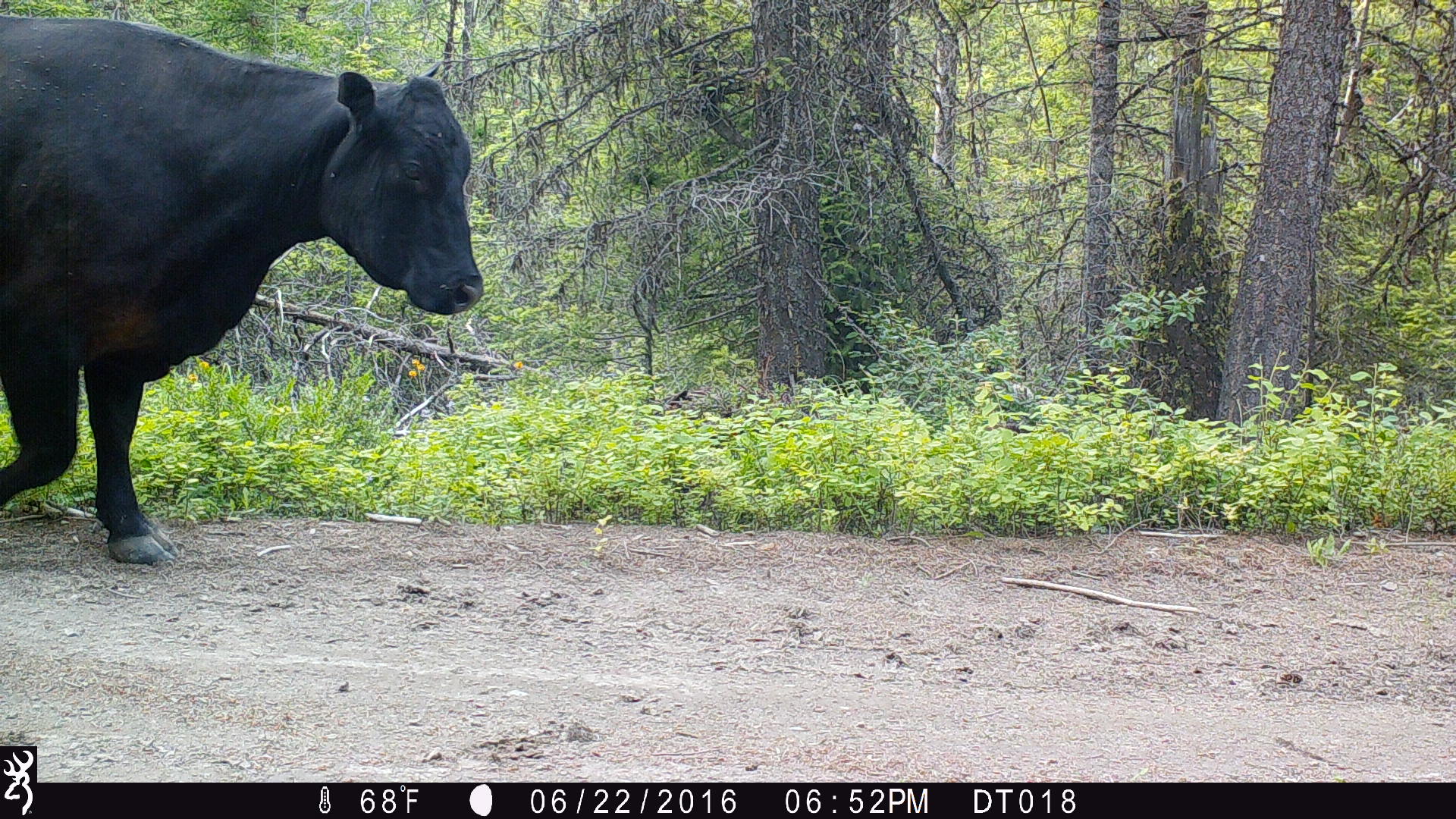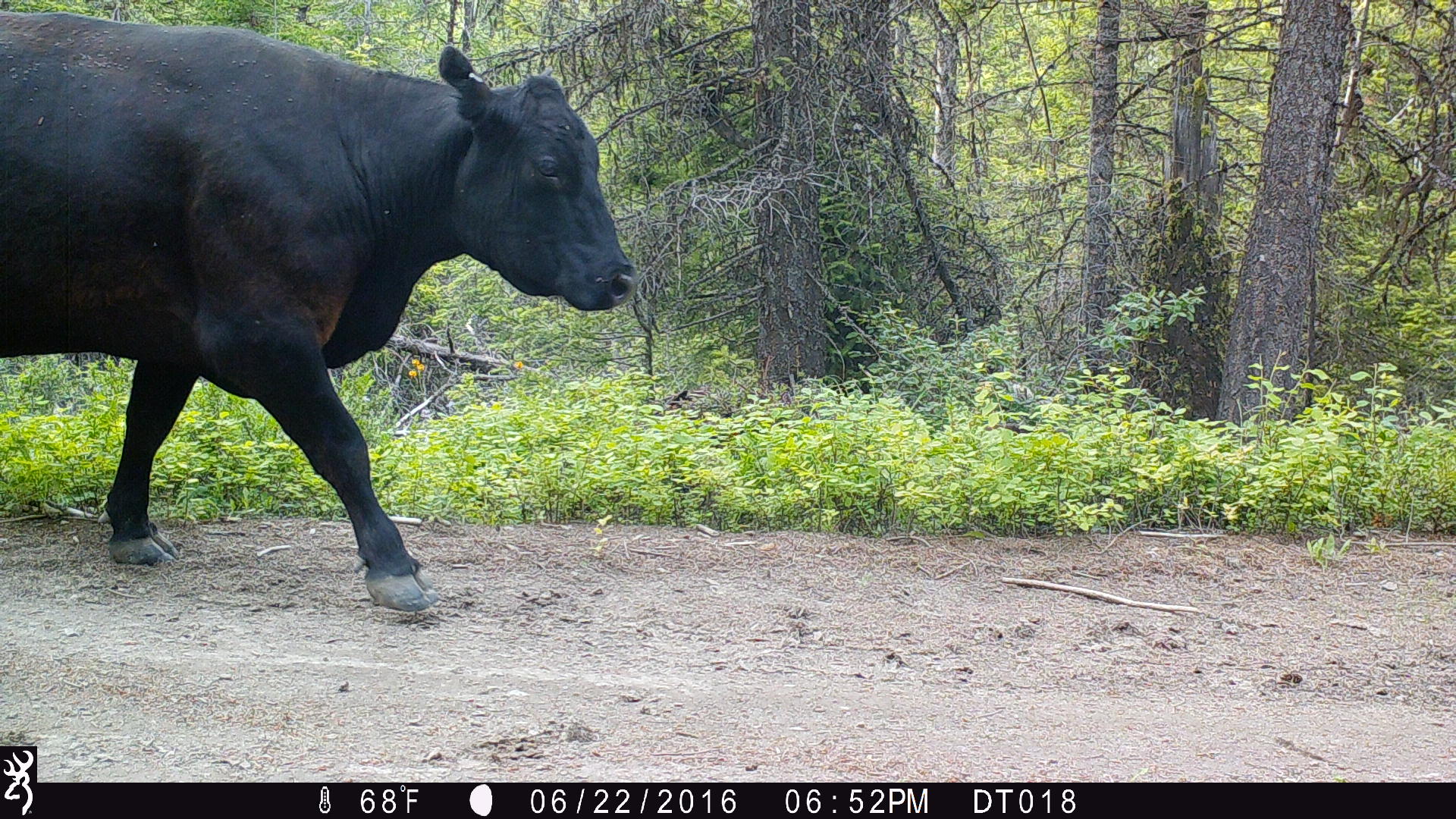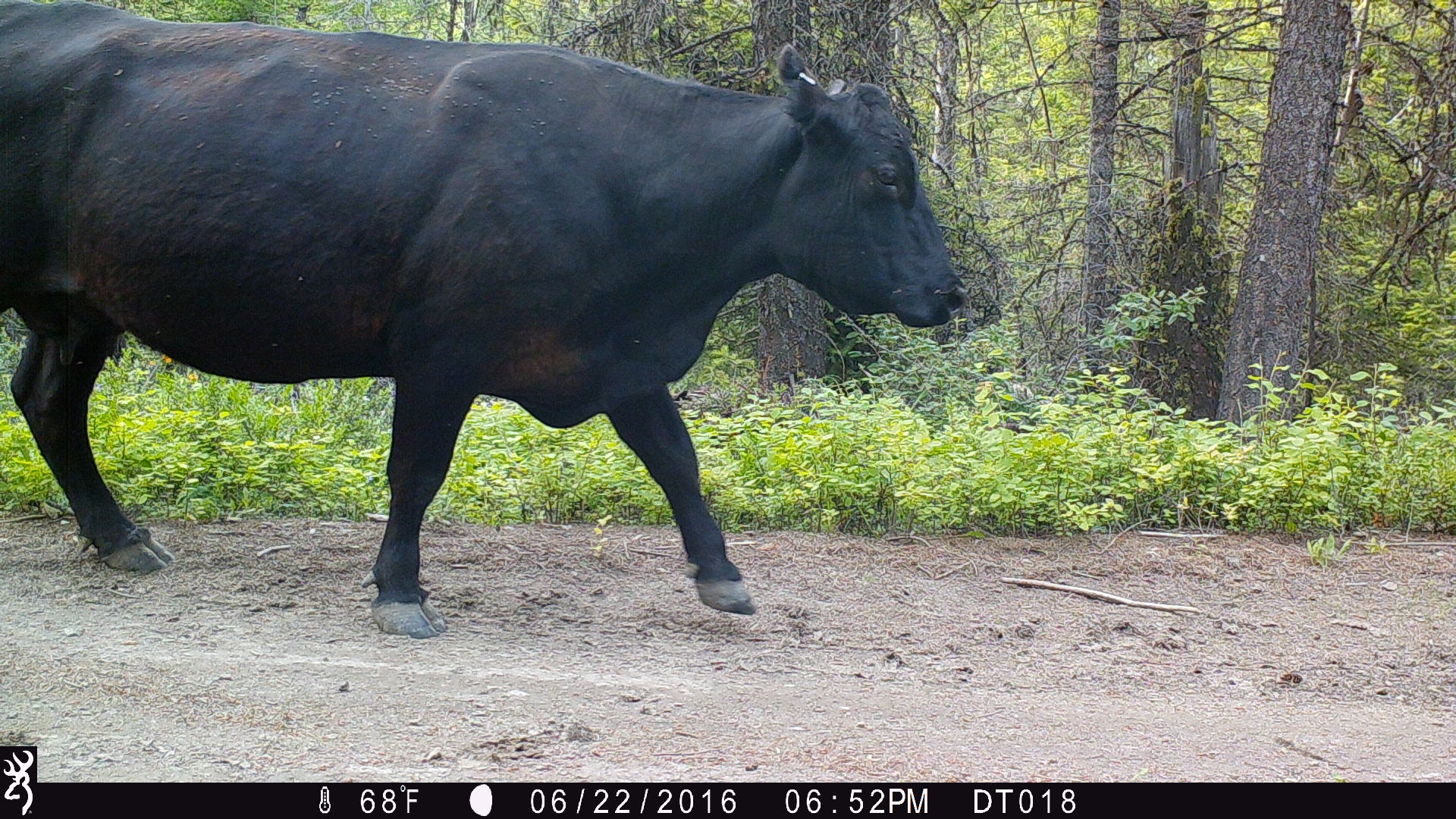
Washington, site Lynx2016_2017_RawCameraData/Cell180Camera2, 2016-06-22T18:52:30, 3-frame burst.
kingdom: Animalia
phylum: Chordata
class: Mammalia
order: Artiodactyla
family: Bovidae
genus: Bos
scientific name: Bos taurus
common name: domestic cattle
Domestic cattle (Bos taurus). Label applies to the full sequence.